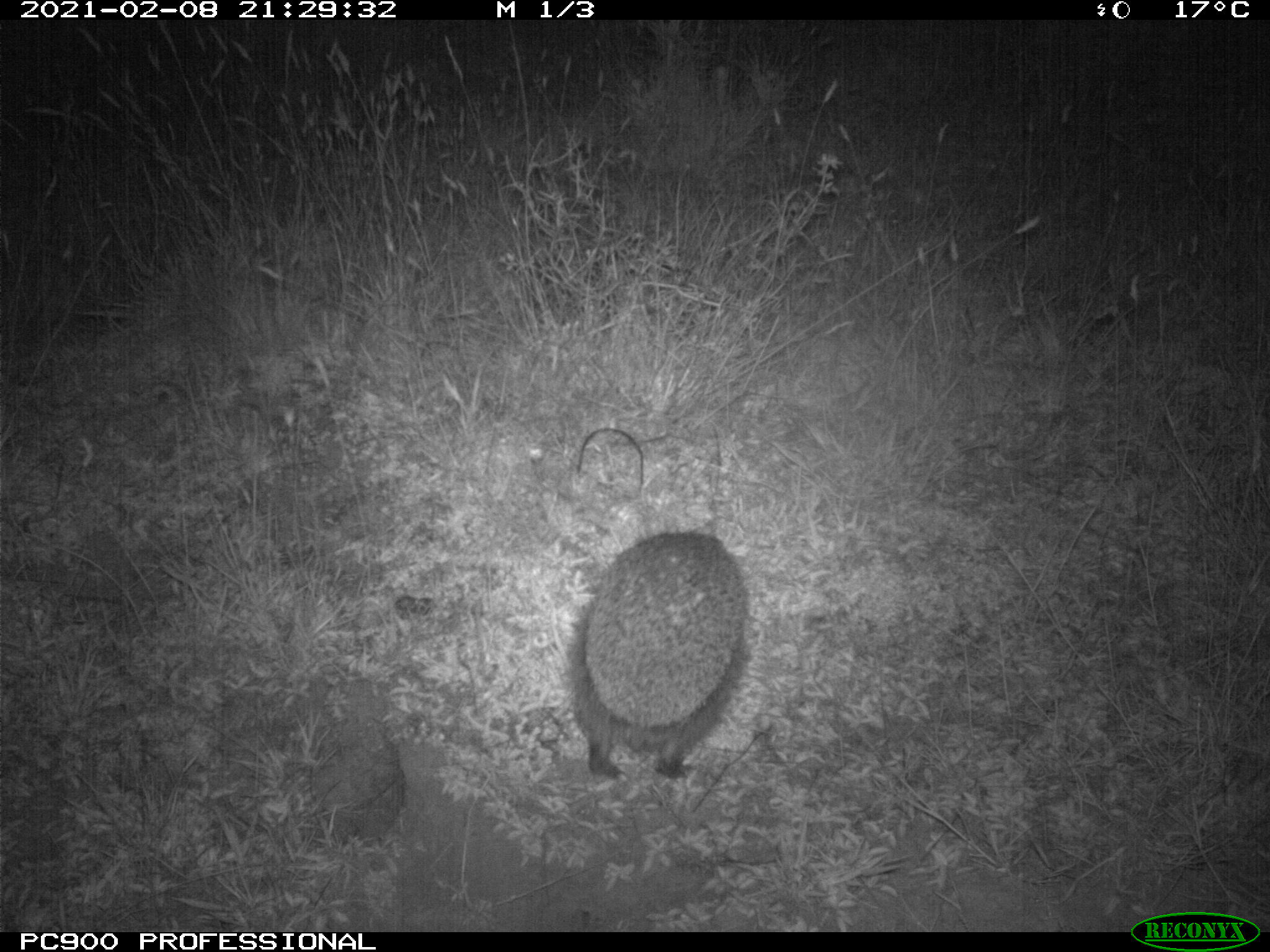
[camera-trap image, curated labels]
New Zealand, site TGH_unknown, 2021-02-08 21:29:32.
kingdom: Animalia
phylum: Chordata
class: Mammalia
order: Eulipotyphla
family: Erinaceidae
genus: Erinaceus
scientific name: Erinaceus europaeus europaeus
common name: european hedgehog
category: hedgehog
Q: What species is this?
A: Hedgehog (european hedgehog) (Erinaceus europaeus europaeus).